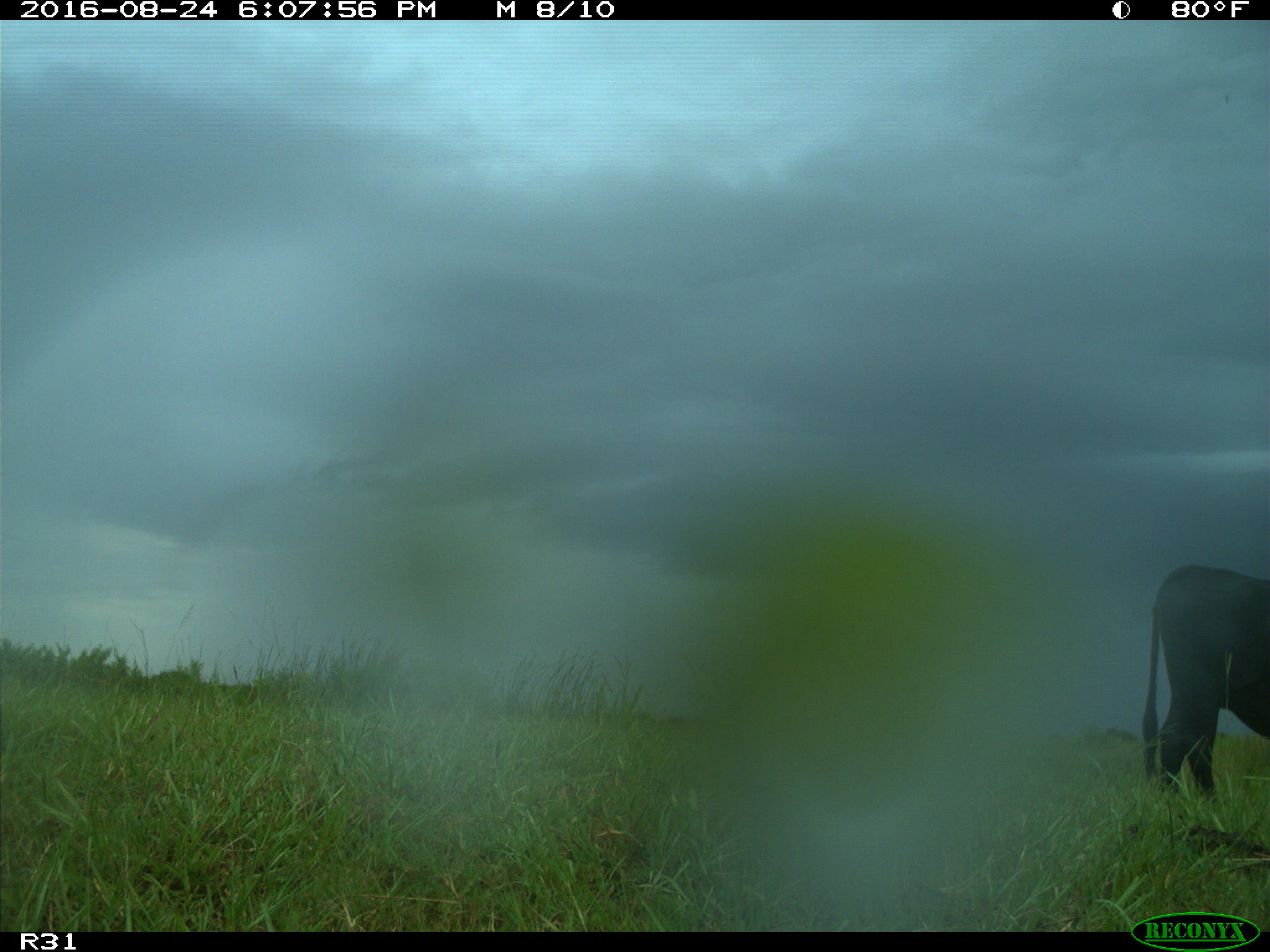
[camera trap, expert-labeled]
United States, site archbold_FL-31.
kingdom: Animalia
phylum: Chordata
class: Mammalia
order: Artiodactyla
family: Bovidae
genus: Bos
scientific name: Bos taurus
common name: domestic cow